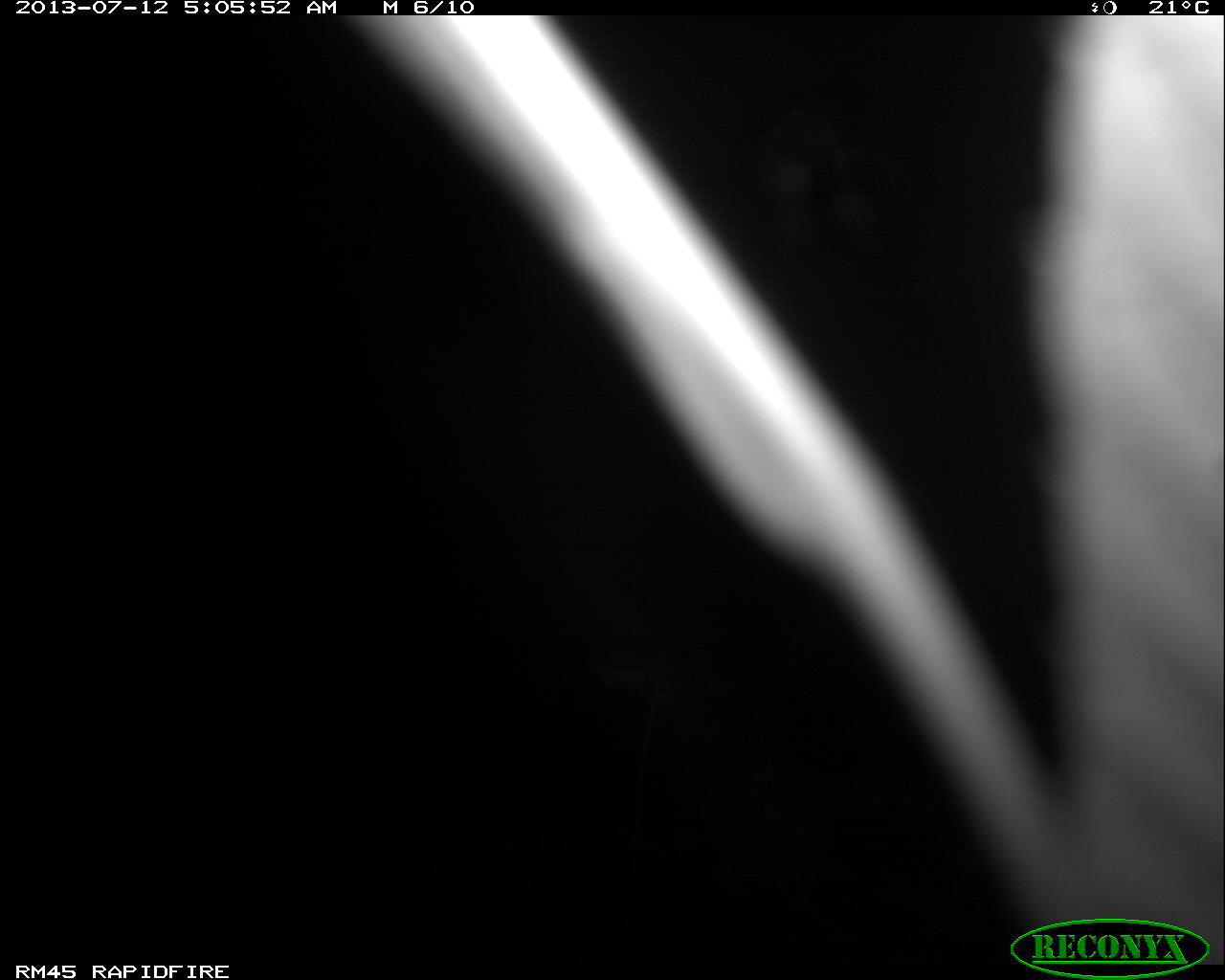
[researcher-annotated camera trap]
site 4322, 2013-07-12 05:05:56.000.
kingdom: Animalia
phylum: Chordata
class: Mammalia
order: Carnivora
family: Felidae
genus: Leopardus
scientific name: Leopardus pardalis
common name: ocelot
Leopardus pardalis (ocelot), count 1, sex male.